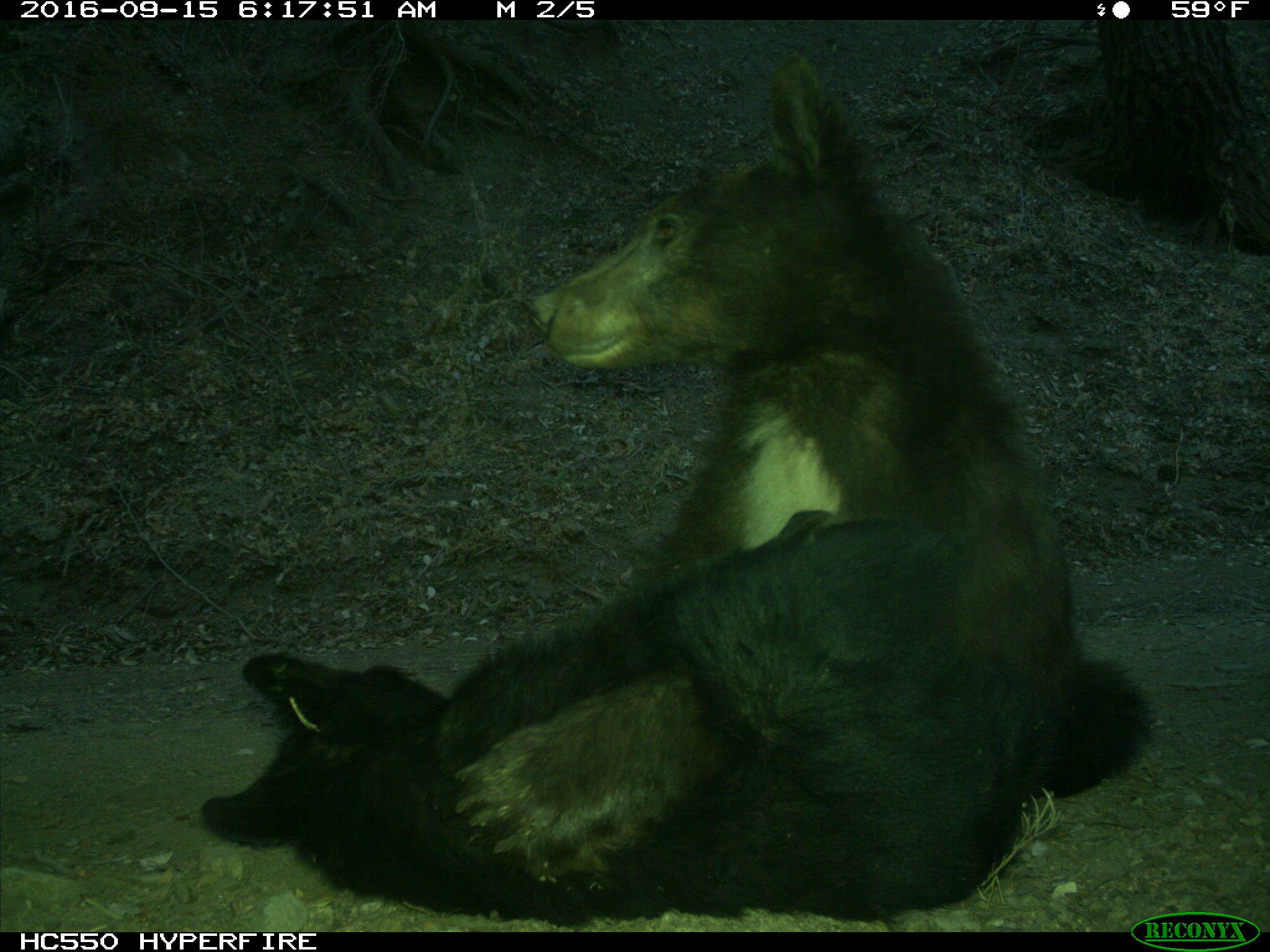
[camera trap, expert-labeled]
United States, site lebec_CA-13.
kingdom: Animalia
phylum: Chordata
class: Mammalia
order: Carnivora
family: Ursidae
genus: Ursus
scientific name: Ursus americanus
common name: american black bear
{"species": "Ursus americanus (american black bear)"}